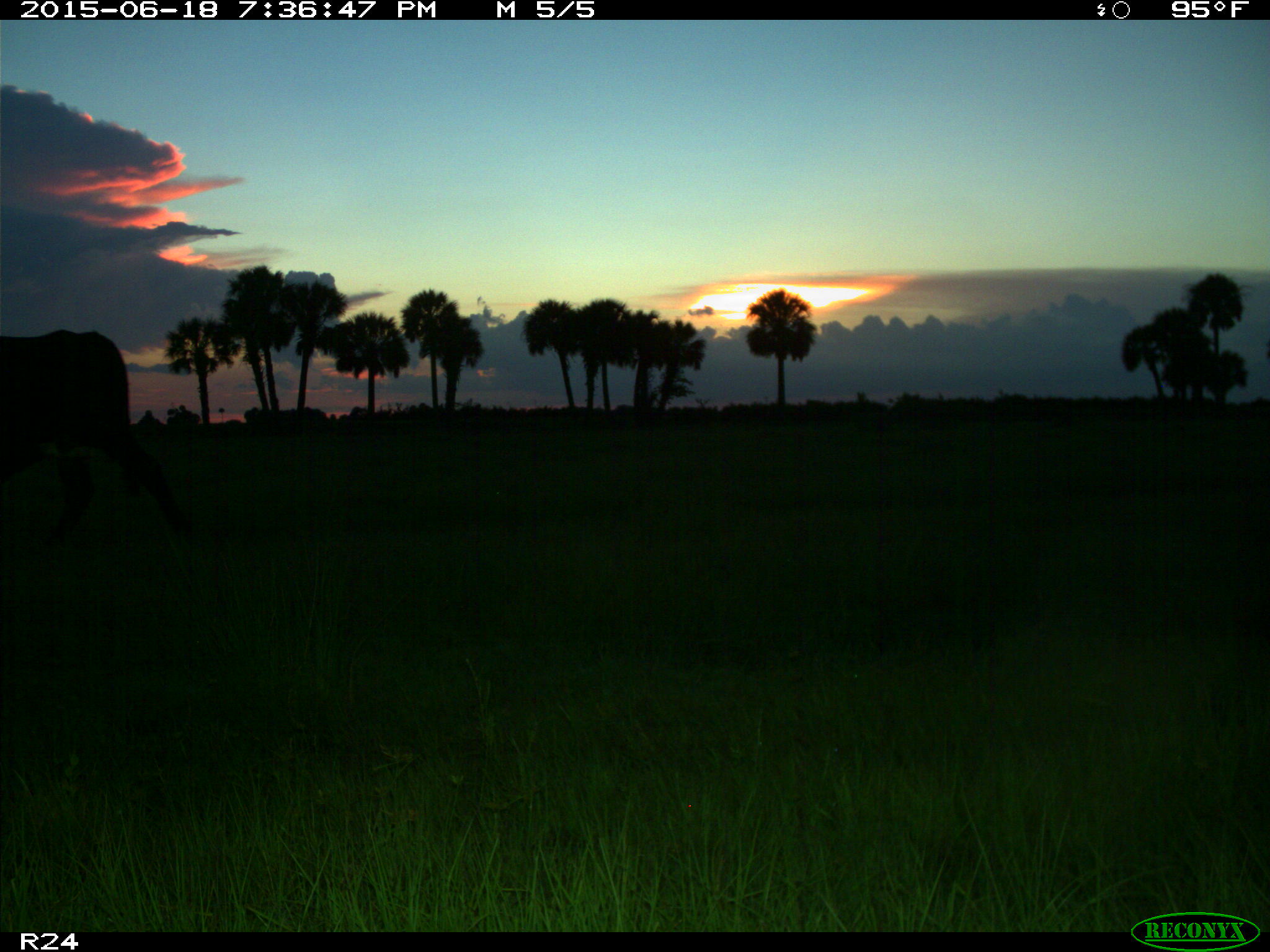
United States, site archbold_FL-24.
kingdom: Animalia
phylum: Chordata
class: Mammalia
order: Artiodactyla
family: Bovidae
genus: Bos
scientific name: Bos taurus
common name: domestic cow